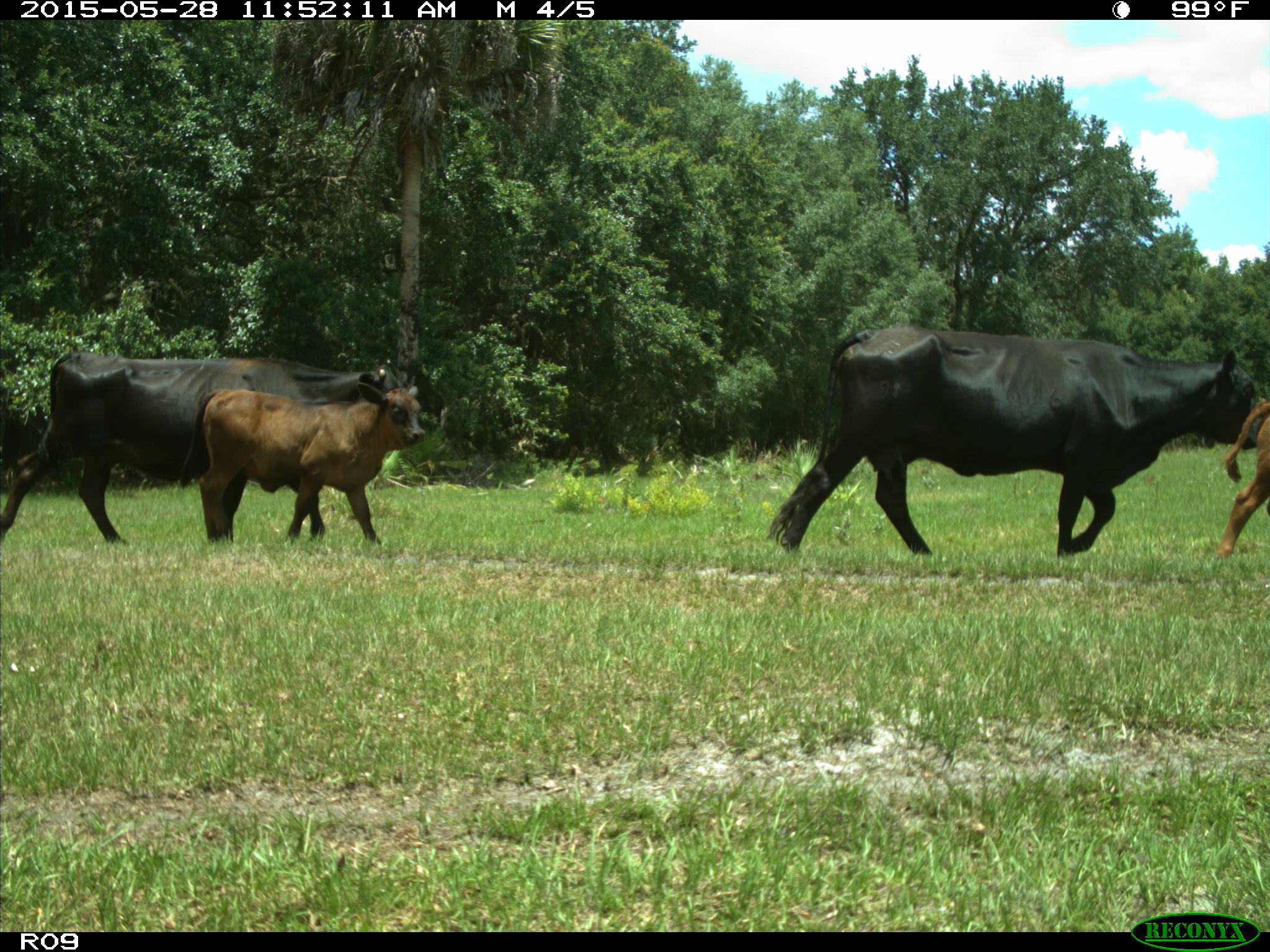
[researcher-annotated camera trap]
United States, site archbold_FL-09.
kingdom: Animalia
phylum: Chordata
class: Mammalia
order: Artiodactyla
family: Bovidae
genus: Bos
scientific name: Bos taurus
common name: domestic cow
Bos taurus (domestic cow).